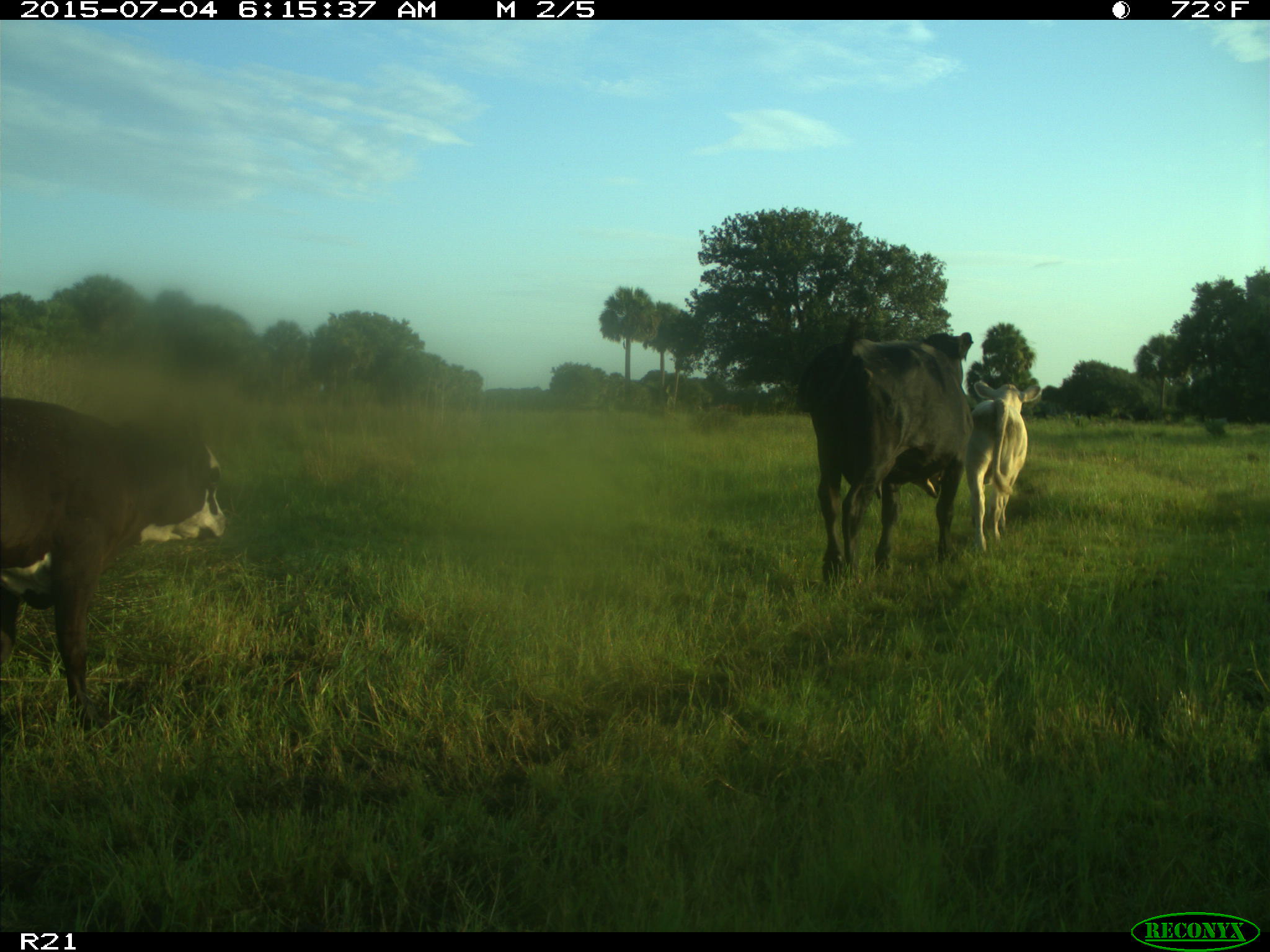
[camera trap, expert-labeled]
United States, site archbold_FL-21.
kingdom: Animalia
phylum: Chordata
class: Mammalia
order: Artiodactyla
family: Bovidae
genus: Bos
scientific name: Bos taurus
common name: domestic cow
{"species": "Bos taurus (domestic cow)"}